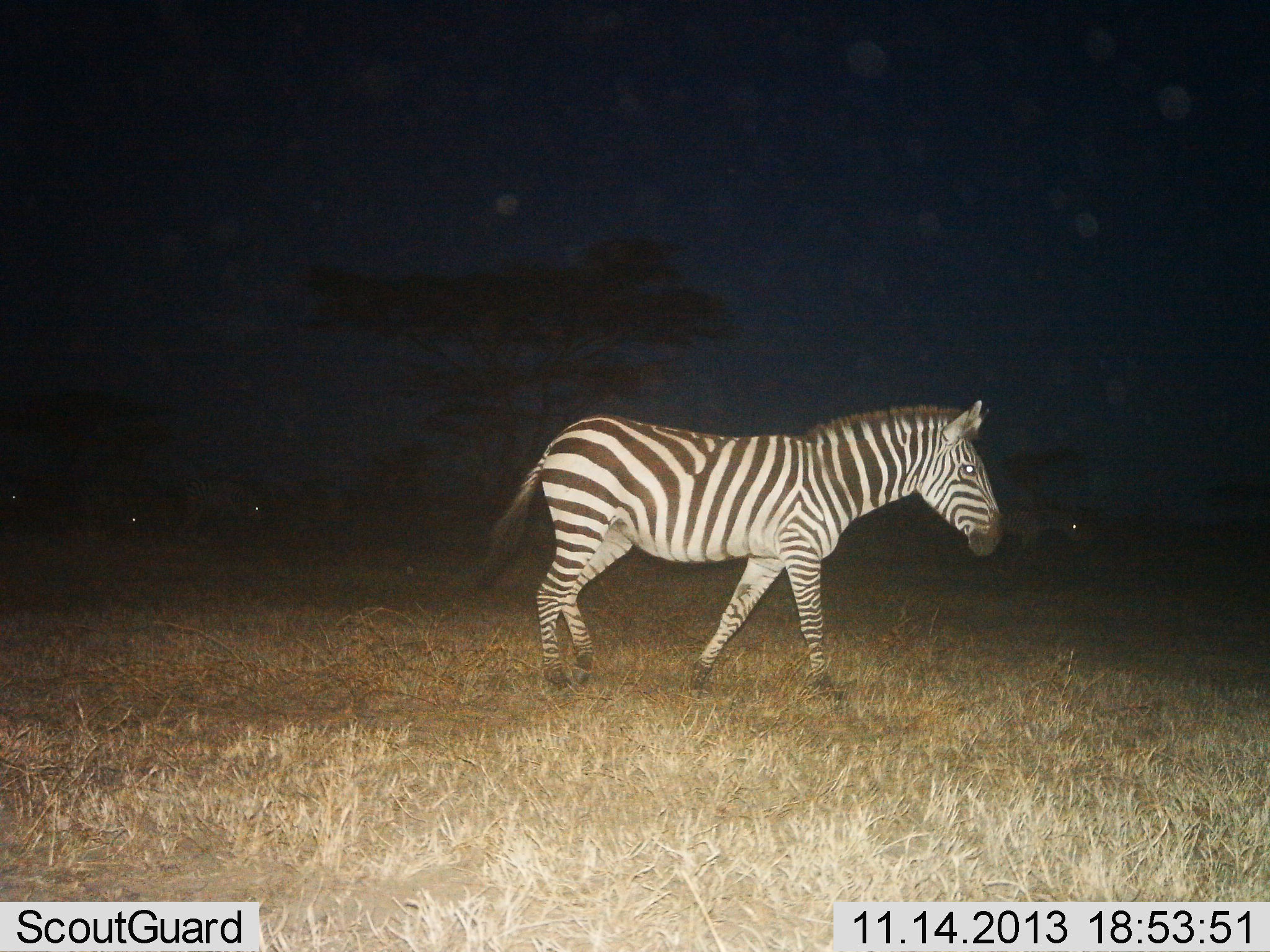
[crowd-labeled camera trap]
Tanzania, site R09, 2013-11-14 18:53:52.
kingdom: Animalia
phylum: Chordata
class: Mammalia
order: Perissodactyla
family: Equidae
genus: Equus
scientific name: Equus quagga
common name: plains zebra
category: zebra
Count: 1.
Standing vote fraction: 14%.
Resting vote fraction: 0%.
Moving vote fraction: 91%.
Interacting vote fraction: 0%.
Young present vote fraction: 0%.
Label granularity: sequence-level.